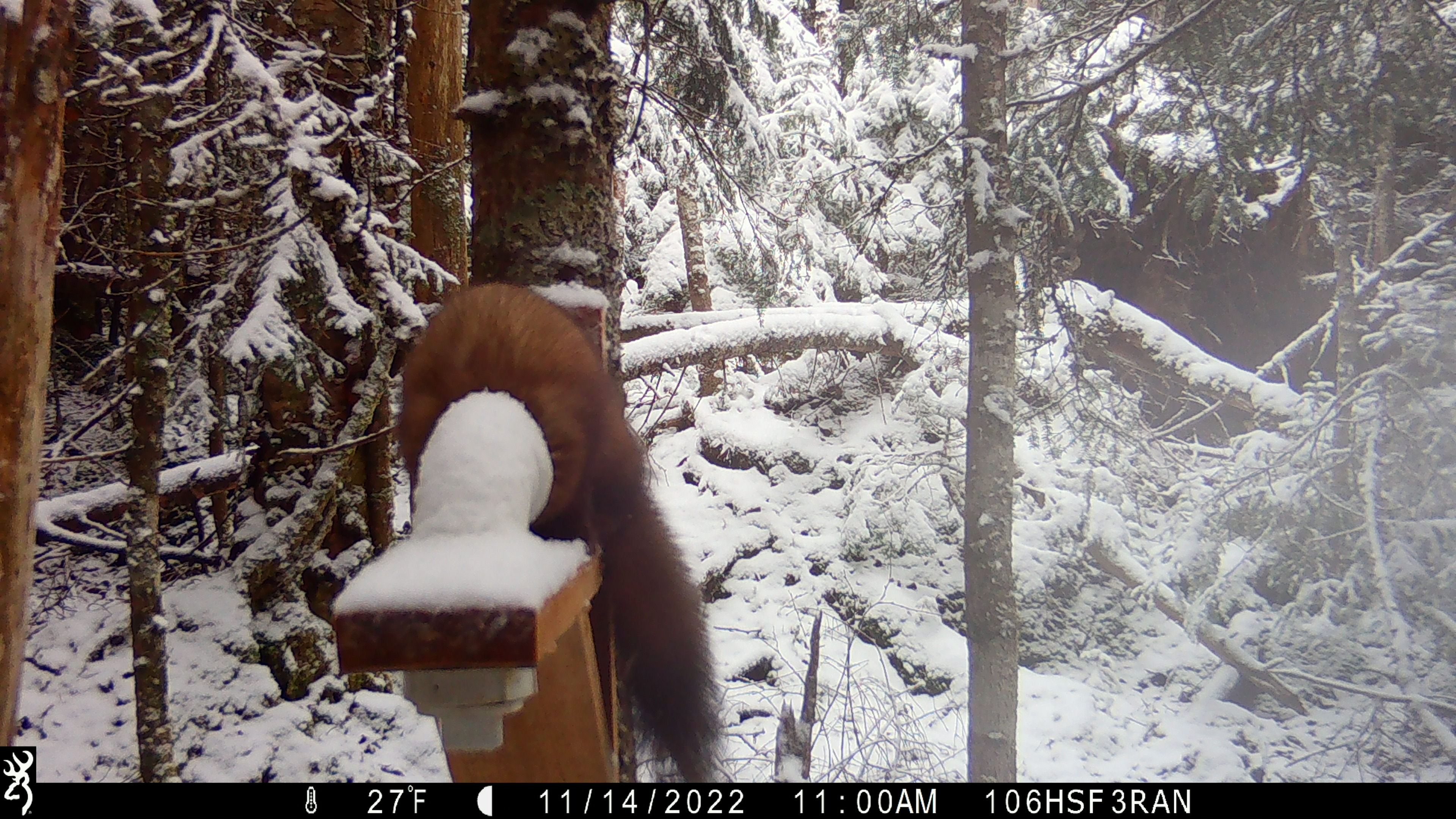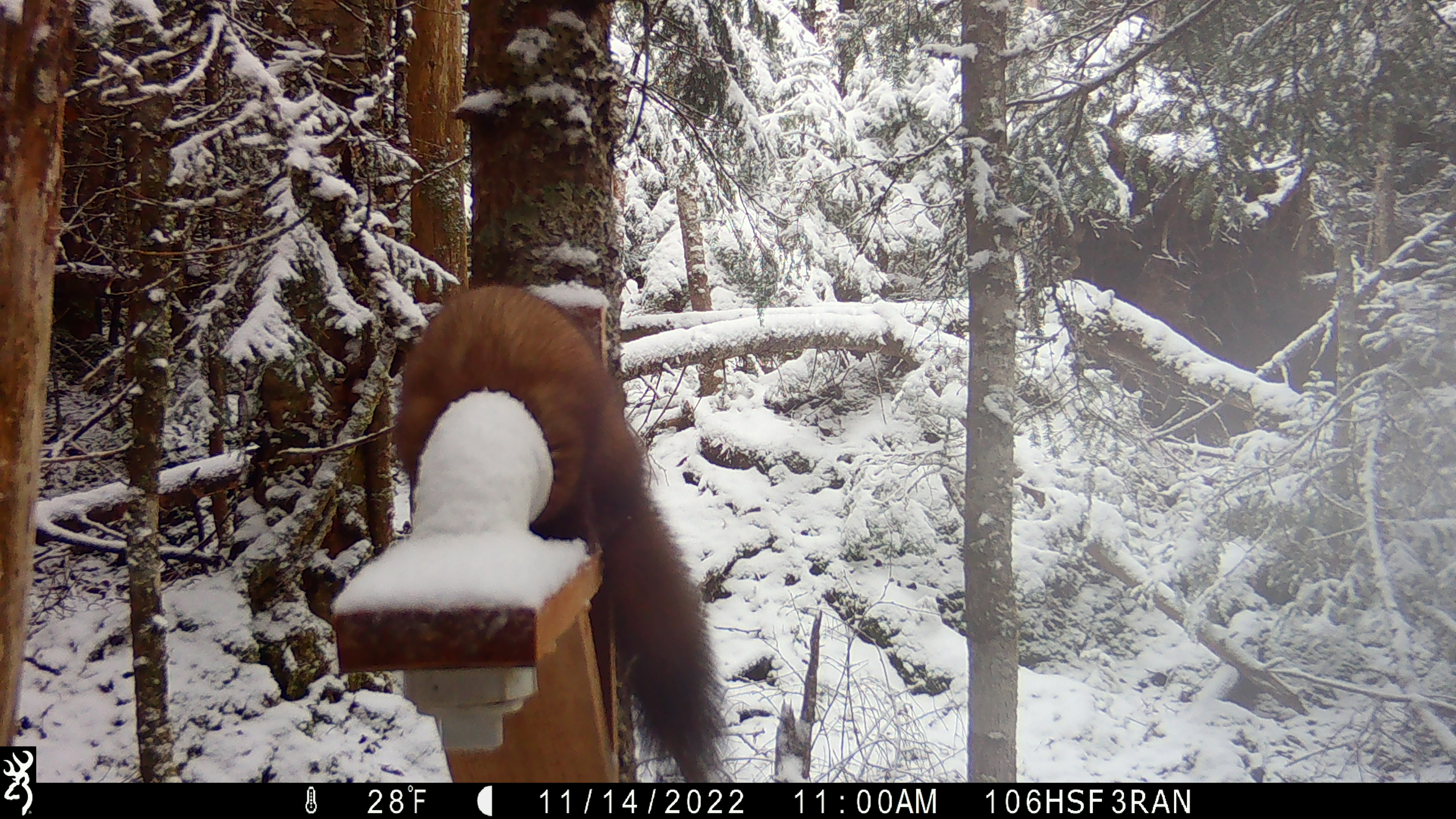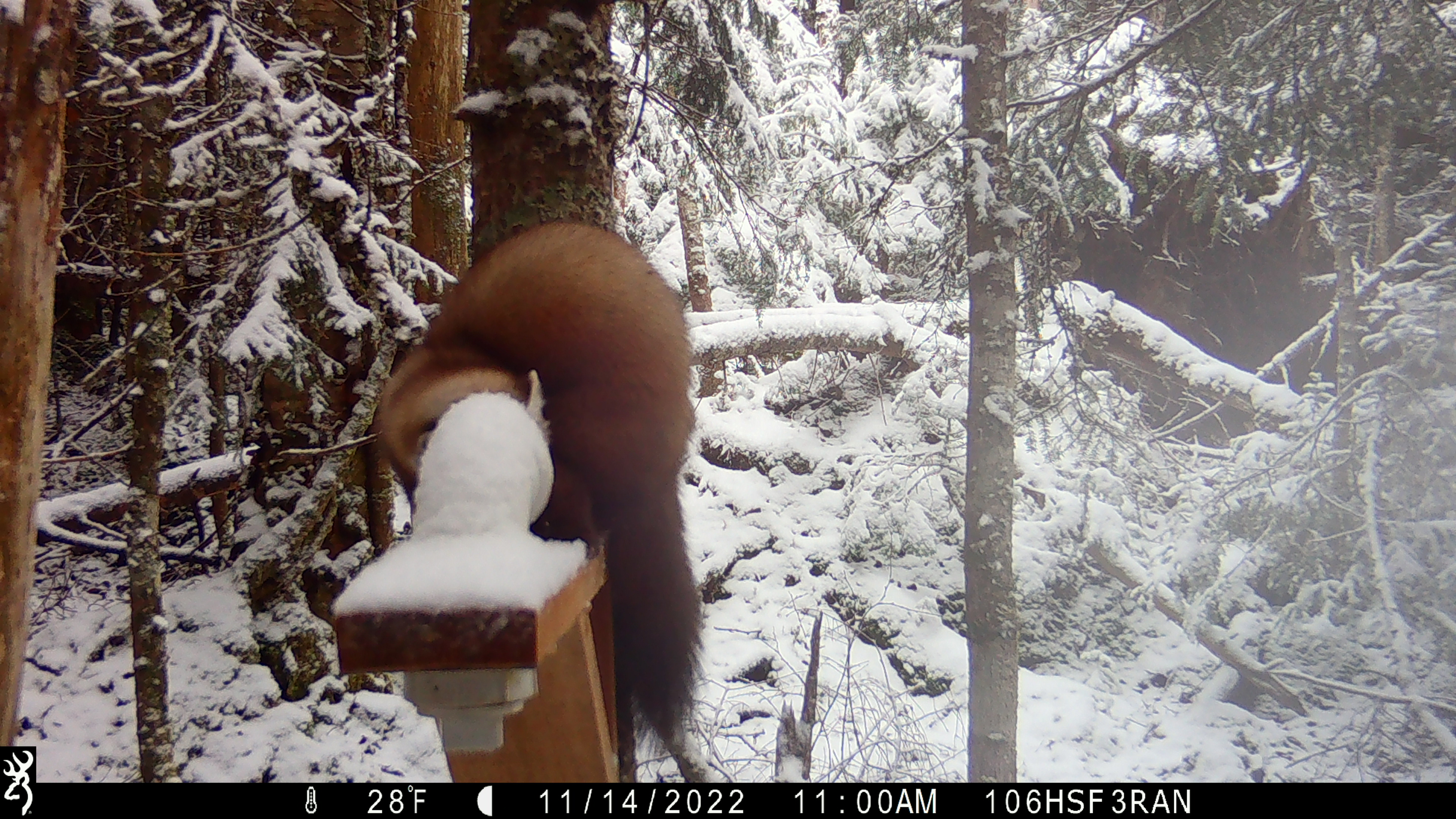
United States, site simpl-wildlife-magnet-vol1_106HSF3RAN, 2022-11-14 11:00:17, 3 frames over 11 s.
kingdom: Animalia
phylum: Chordata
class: Mammalia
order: Carnivora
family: Mustelidae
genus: Martes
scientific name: Martes americana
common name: american marten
American marten (Martes americana).